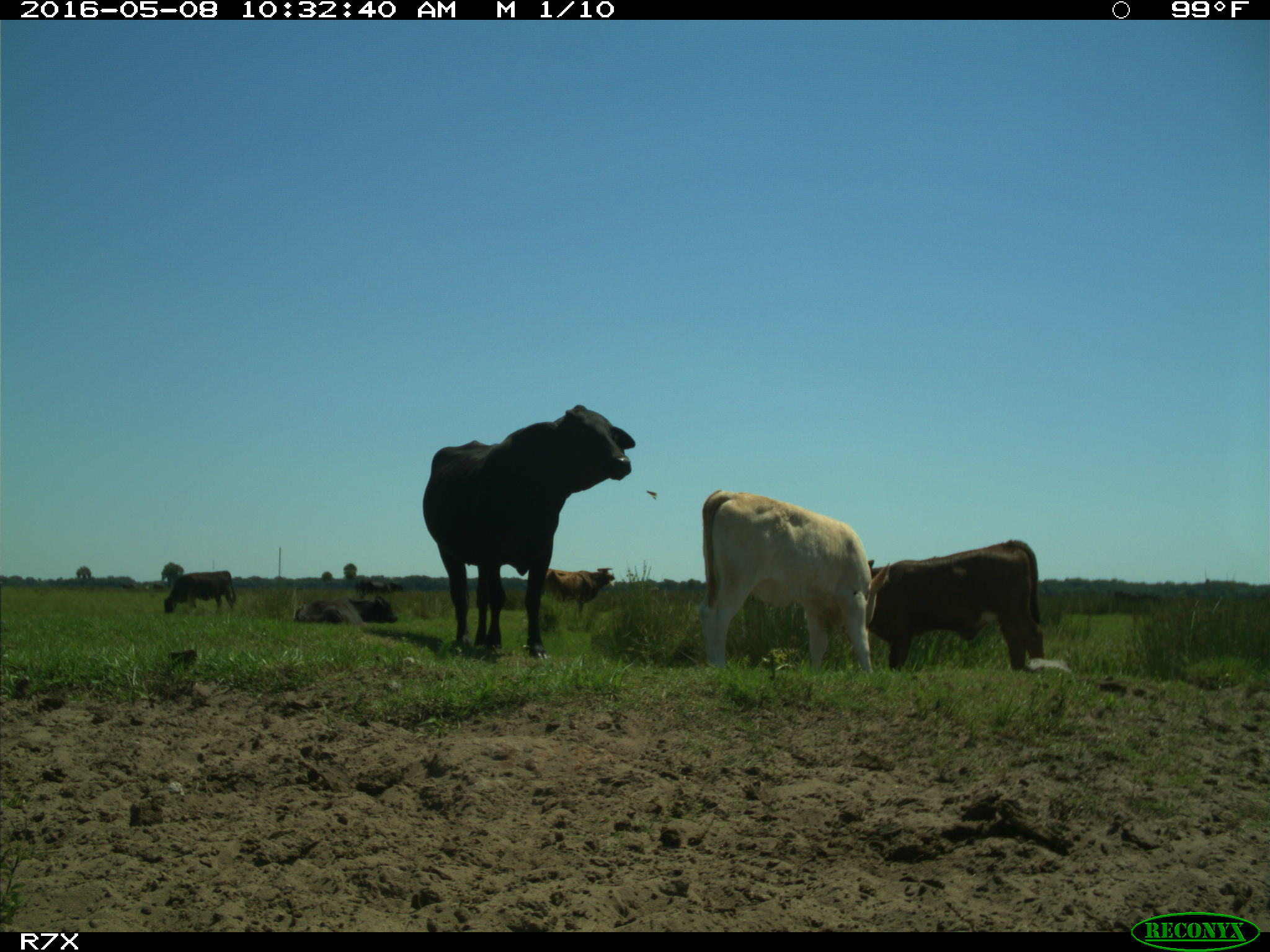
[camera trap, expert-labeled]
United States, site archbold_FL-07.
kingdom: Animalia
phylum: Chordata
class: Mammalia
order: Artiodactyla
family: Bovidae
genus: Bos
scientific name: Bos taurus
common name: domestic cow